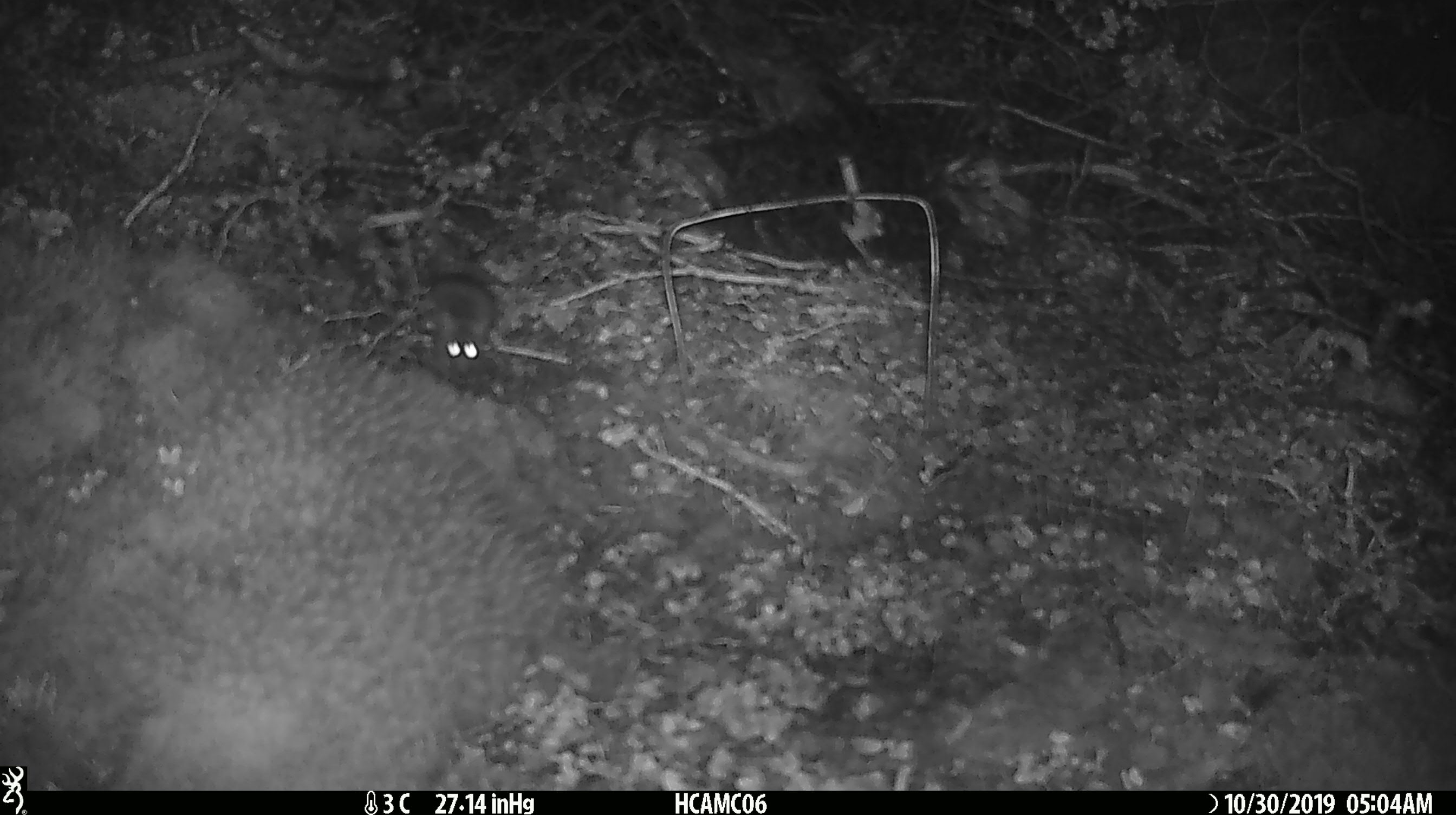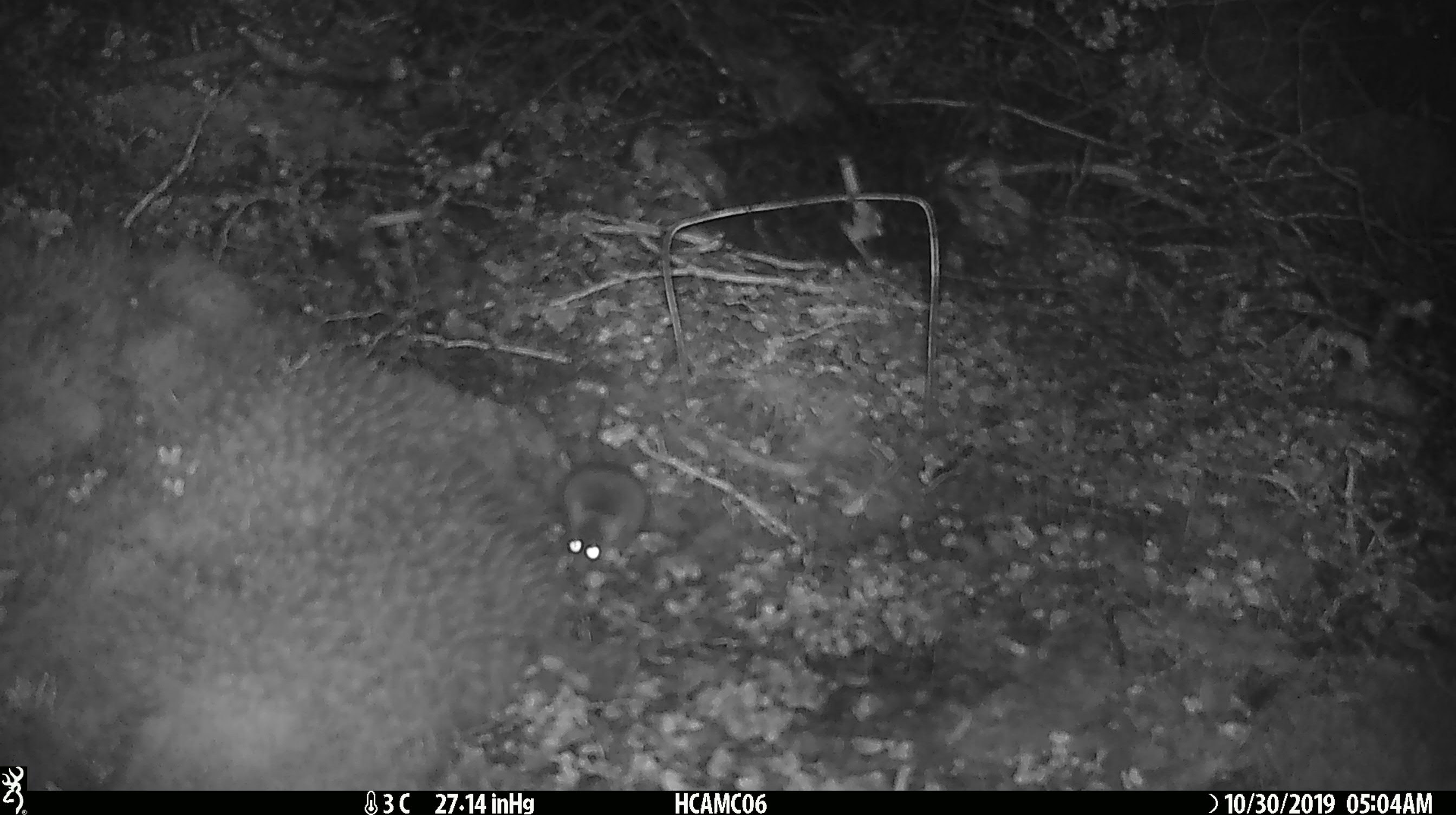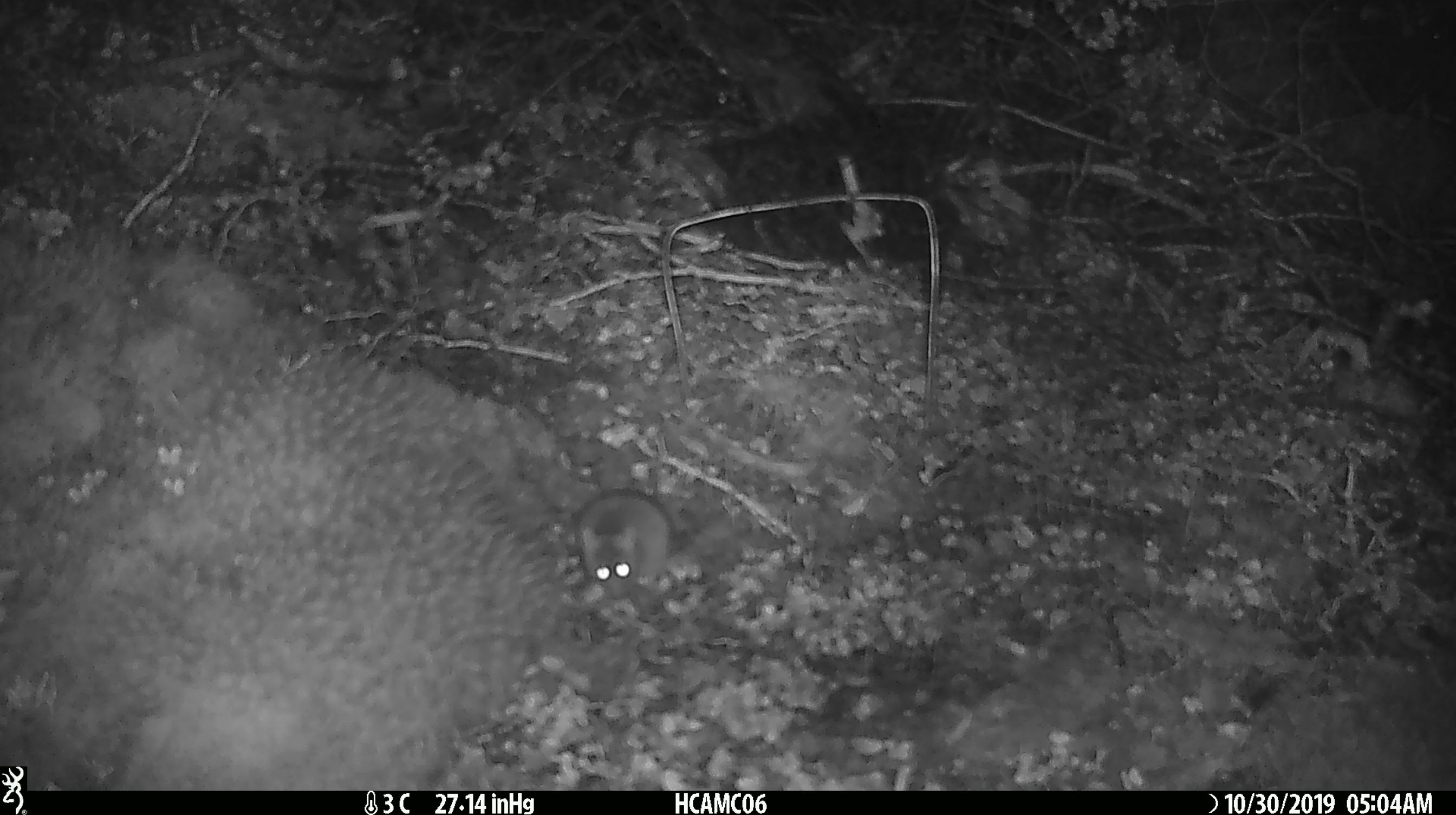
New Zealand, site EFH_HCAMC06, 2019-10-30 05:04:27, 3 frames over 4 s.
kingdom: Animalia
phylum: Chordata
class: Mammalia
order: Rodentia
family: Muridae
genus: Mus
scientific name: Mus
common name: mouse